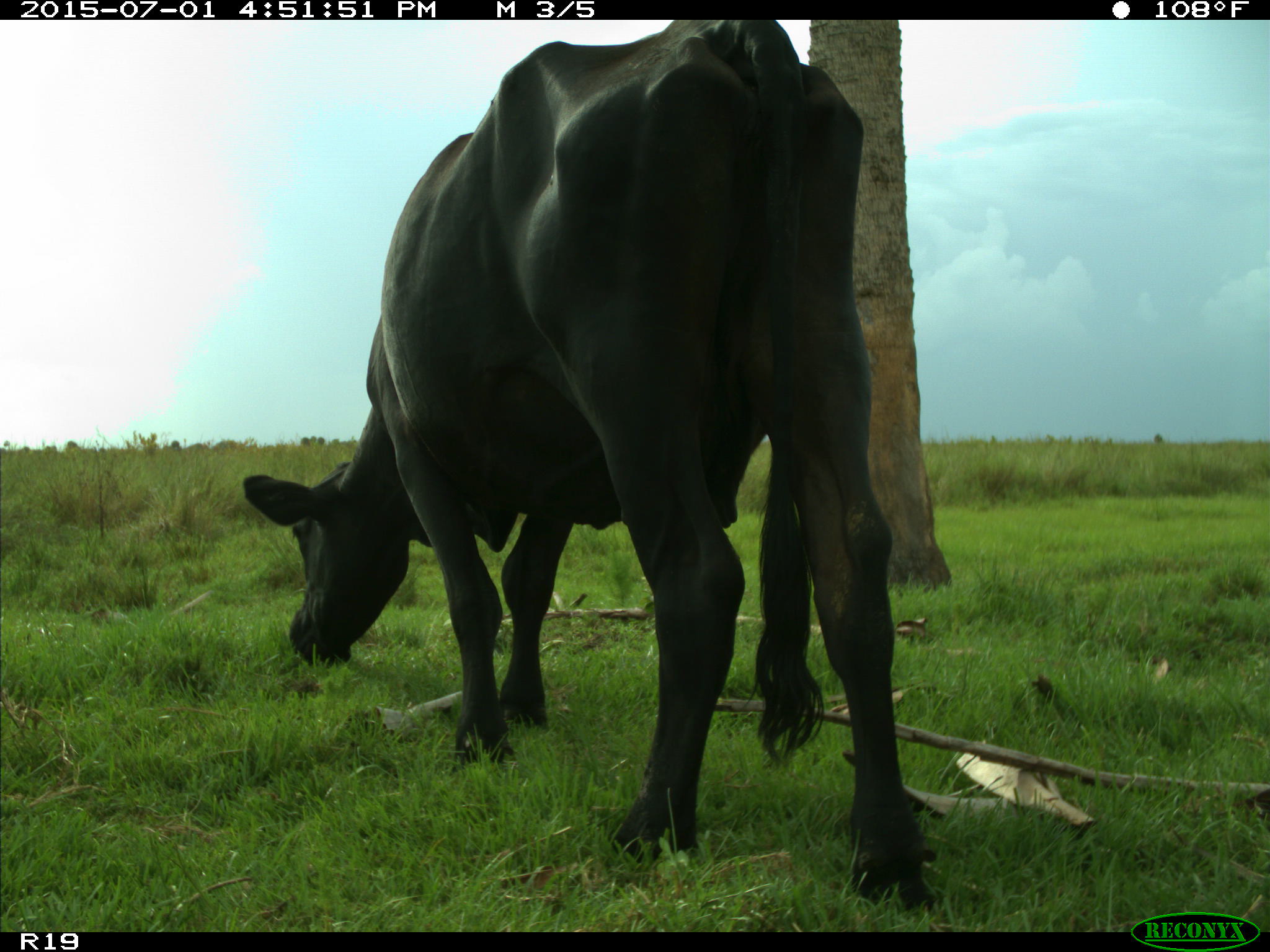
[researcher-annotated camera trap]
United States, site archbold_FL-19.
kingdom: Animalia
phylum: Chordata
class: Mammalia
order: Artiodactyla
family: Bovidae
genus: Bos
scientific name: Bos taurus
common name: domestic cow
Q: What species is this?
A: Bos taurus (domestic cow).